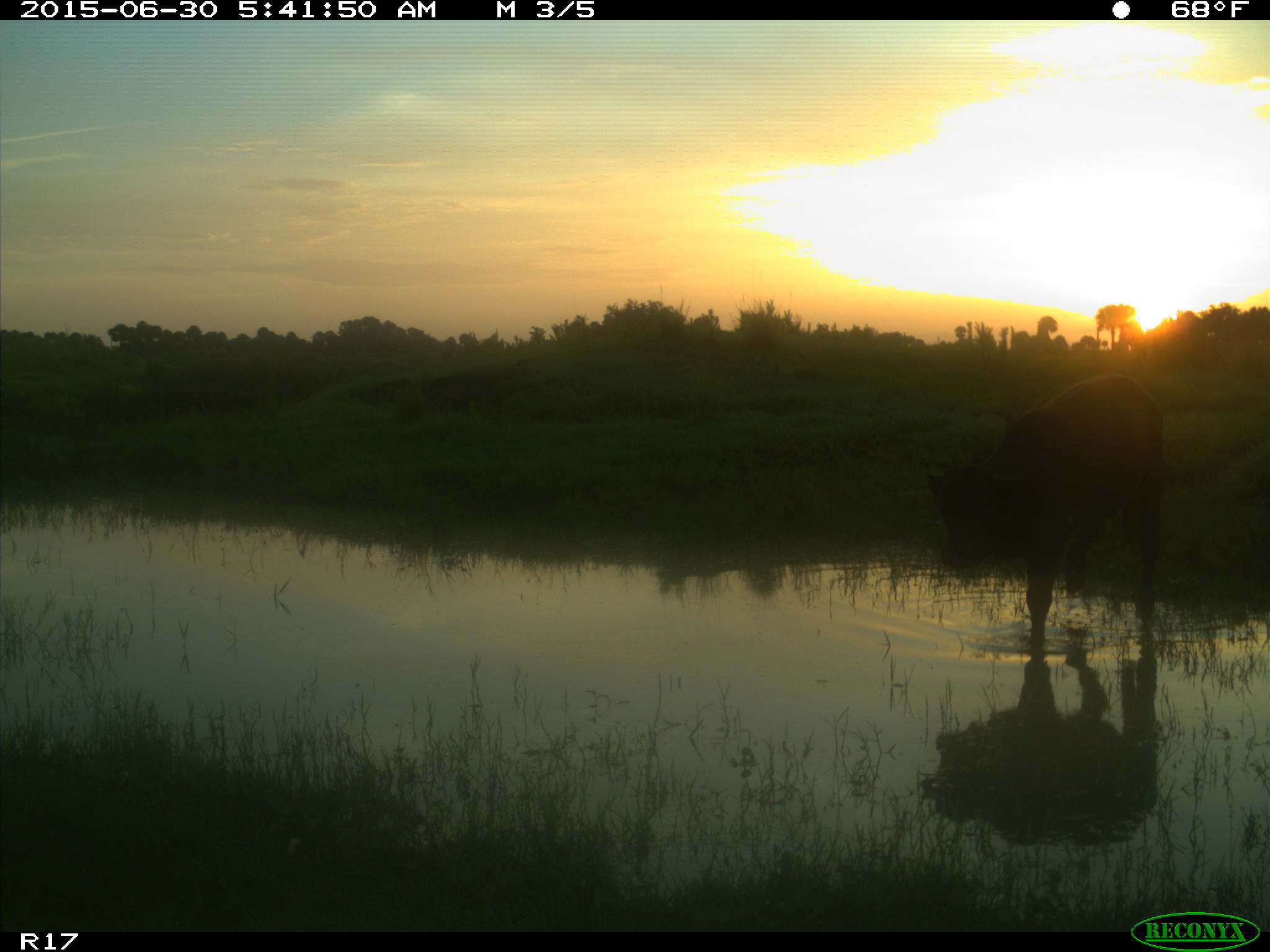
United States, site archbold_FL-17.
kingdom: Animalia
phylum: Chordata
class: Mammalia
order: Artiodactyla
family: Bovidae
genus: Bos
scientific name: Bos taurus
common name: domestic cow